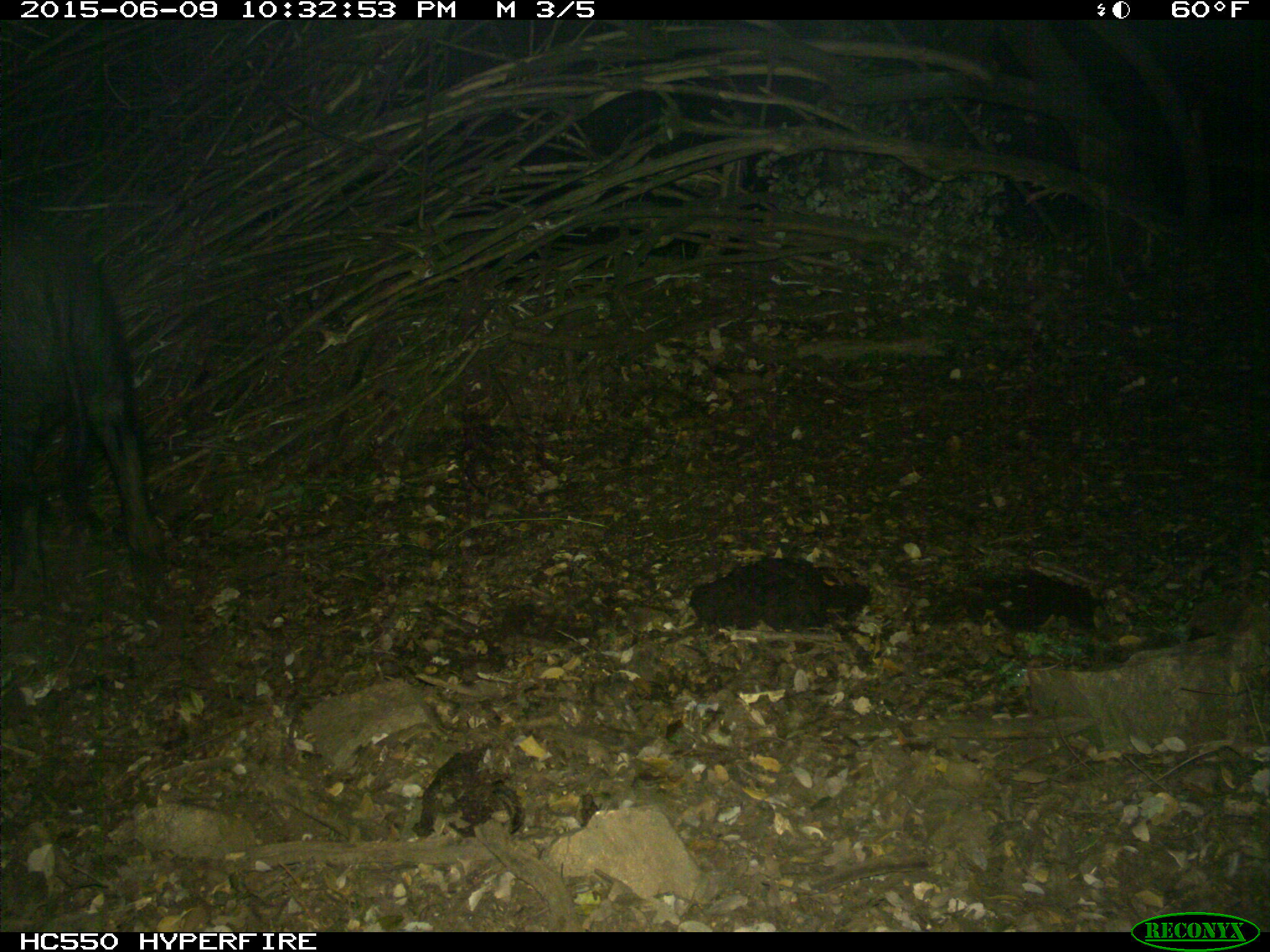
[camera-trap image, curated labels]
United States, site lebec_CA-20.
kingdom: Animalia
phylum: Chordata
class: Mammalia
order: Artiodactyla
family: Suidae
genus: Sus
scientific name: Sus scrofa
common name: wild boar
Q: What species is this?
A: Sus scrofa (wild boar).